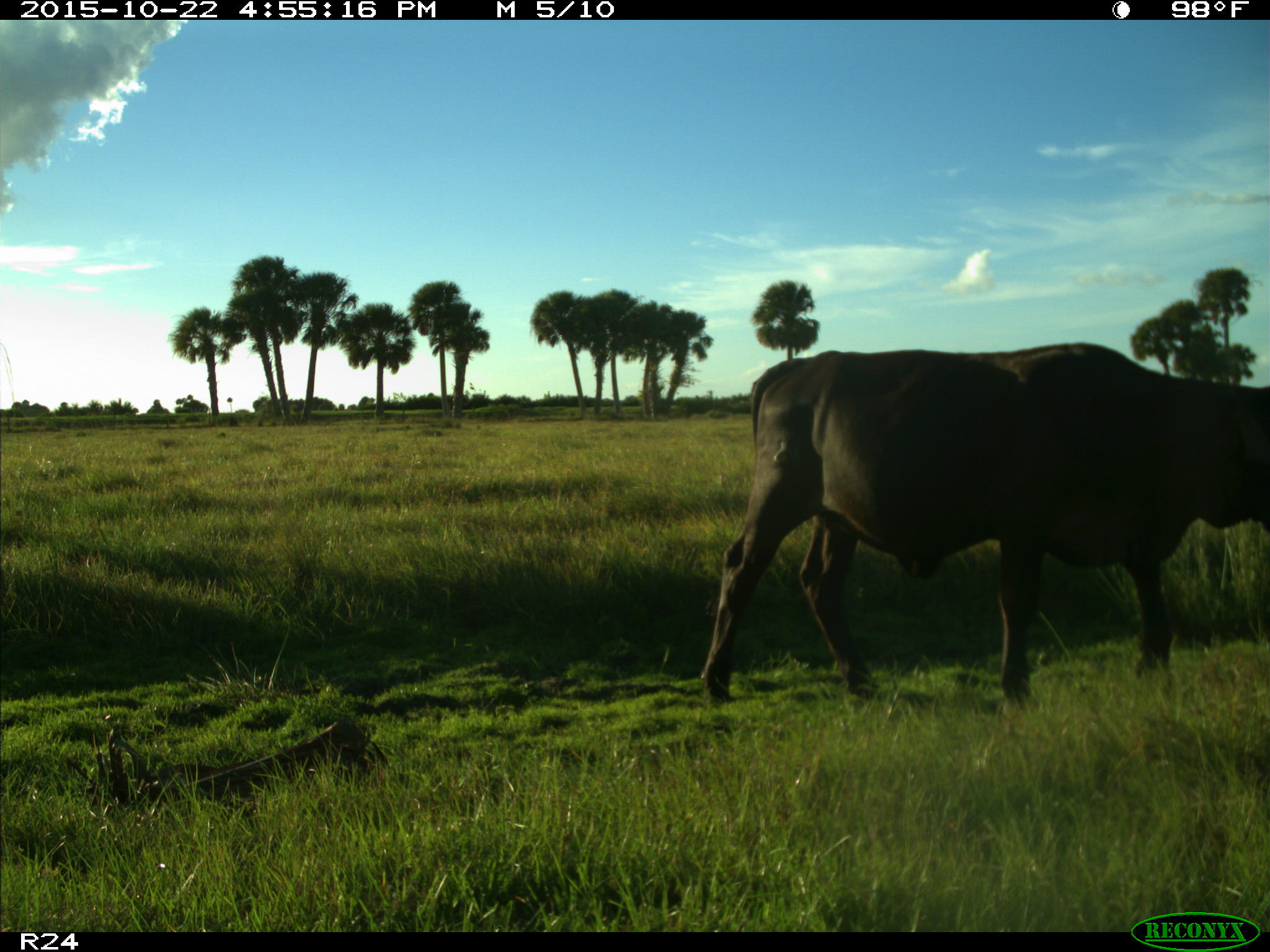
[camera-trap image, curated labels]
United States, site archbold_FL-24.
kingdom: Animalia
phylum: Chordata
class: Mammalia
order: Artiodactyla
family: Bovidae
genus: Bos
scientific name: Bos taurus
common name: domestic cow